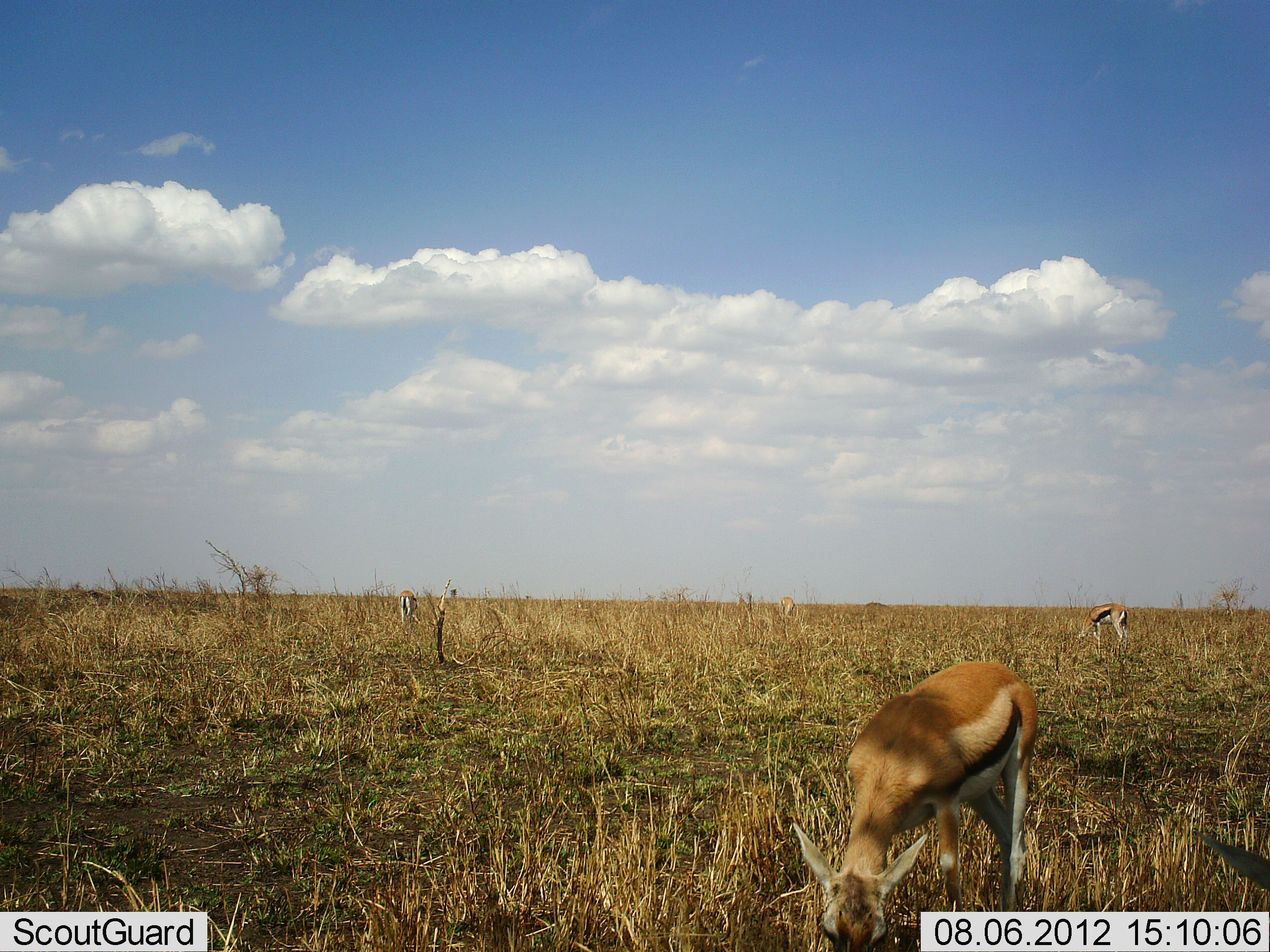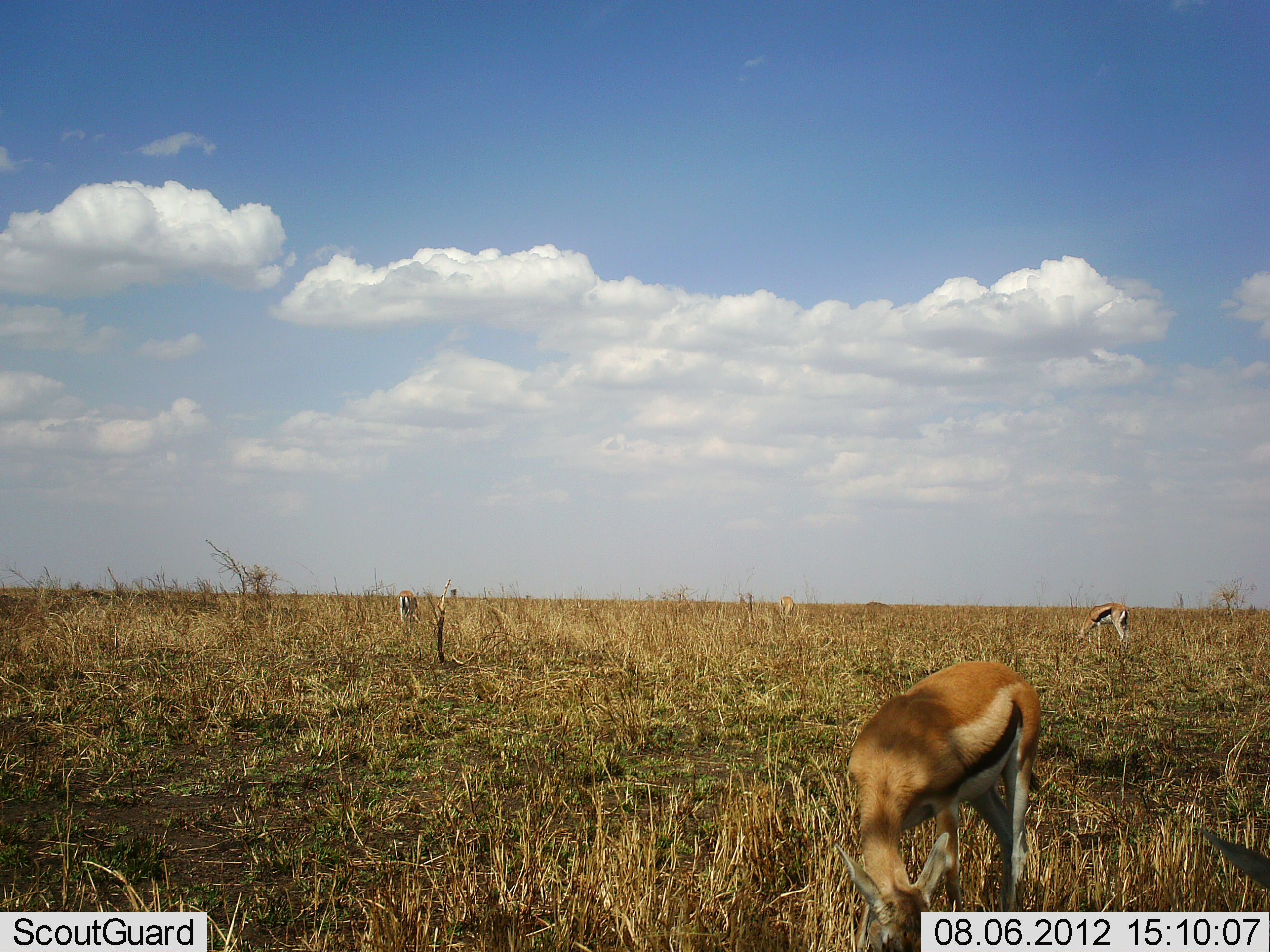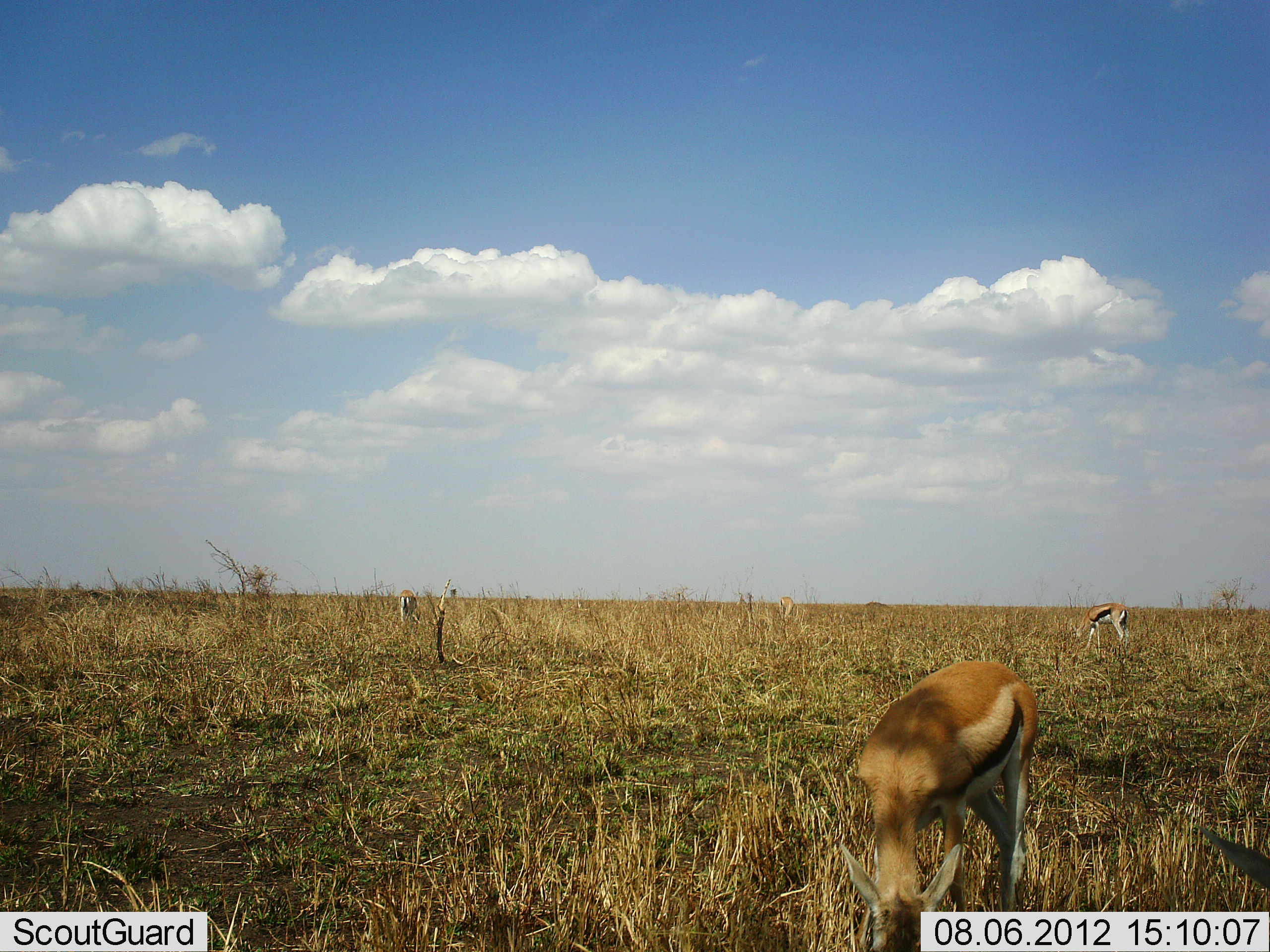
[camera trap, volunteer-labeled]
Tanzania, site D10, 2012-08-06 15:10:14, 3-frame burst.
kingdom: Animalia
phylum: Chordata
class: Mammalia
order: Artiodactyla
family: Bovidae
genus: Eudorcas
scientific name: Eudorcas thomsonii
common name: thomson's gazelle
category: gazellethomsons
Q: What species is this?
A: Gazellethomsons (thomson's gazelle) (Eudorcas thomsonii).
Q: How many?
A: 3.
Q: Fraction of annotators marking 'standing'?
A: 20%.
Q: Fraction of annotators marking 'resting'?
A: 0%.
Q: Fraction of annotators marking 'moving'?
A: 0%.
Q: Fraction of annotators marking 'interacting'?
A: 0%.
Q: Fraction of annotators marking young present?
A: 0%.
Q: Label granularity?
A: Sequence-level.